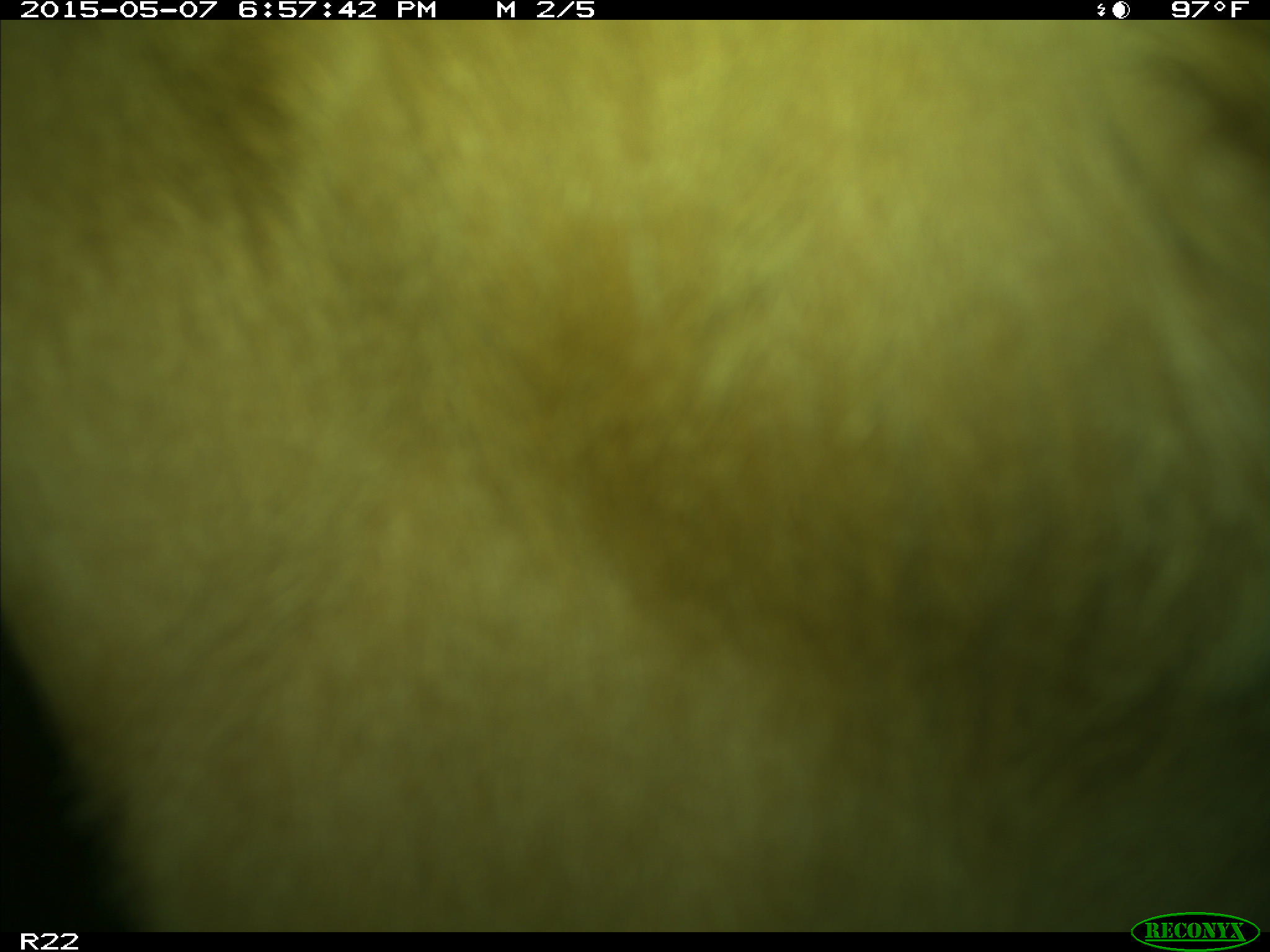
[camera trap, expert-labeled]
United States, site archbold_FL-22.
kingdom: Animalia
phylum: Chordata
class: Mammalia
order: Artiodactyla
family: Bovidae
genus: Bos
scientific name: Bos taurus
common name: domestic cow